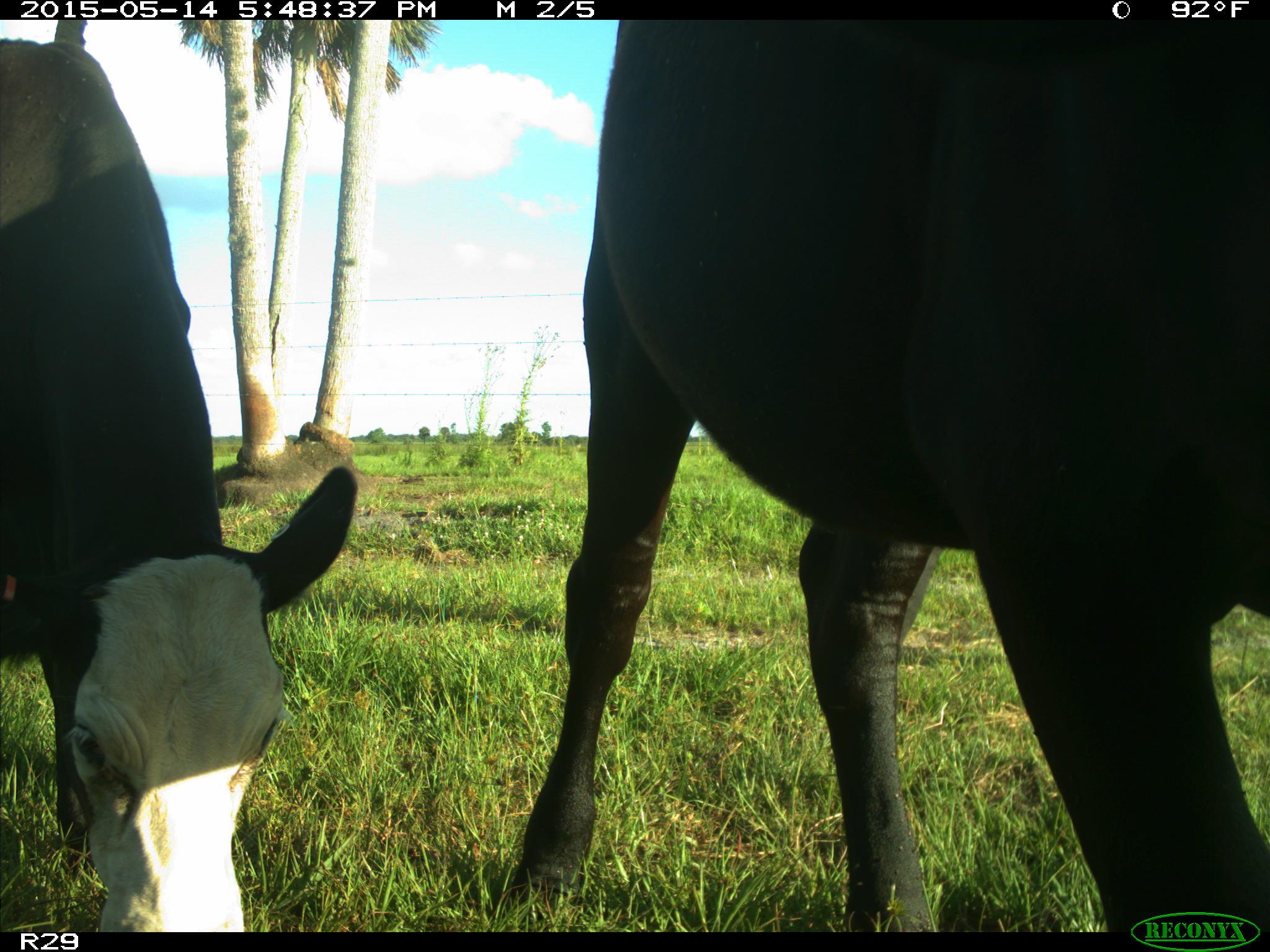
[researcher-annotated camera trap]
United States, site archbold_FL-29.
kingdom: Animalia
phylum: Chordata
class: Mammalia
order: Artiodactyla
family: Bovidae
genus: Bos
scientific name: Bos taurus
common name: domestic cow